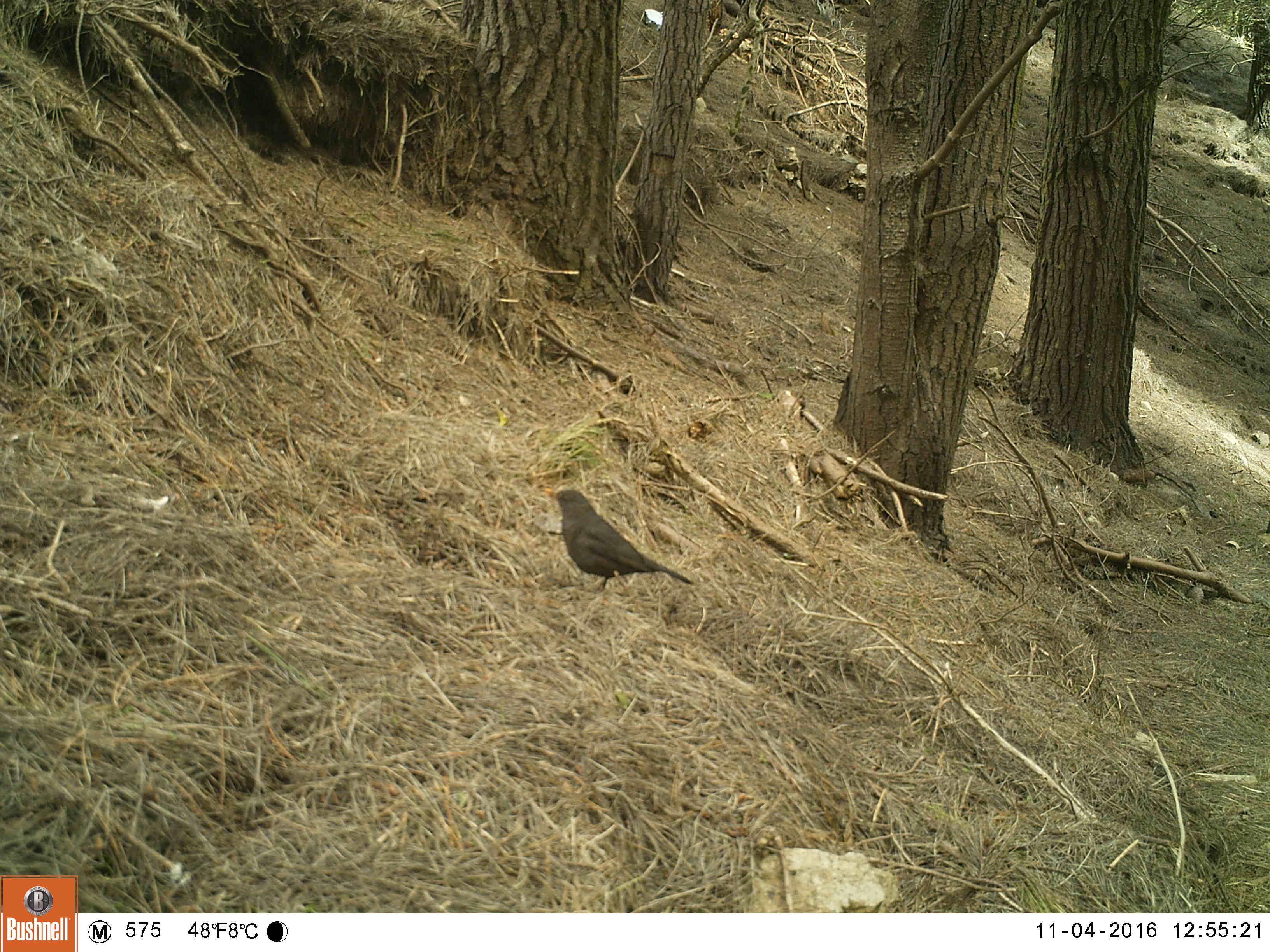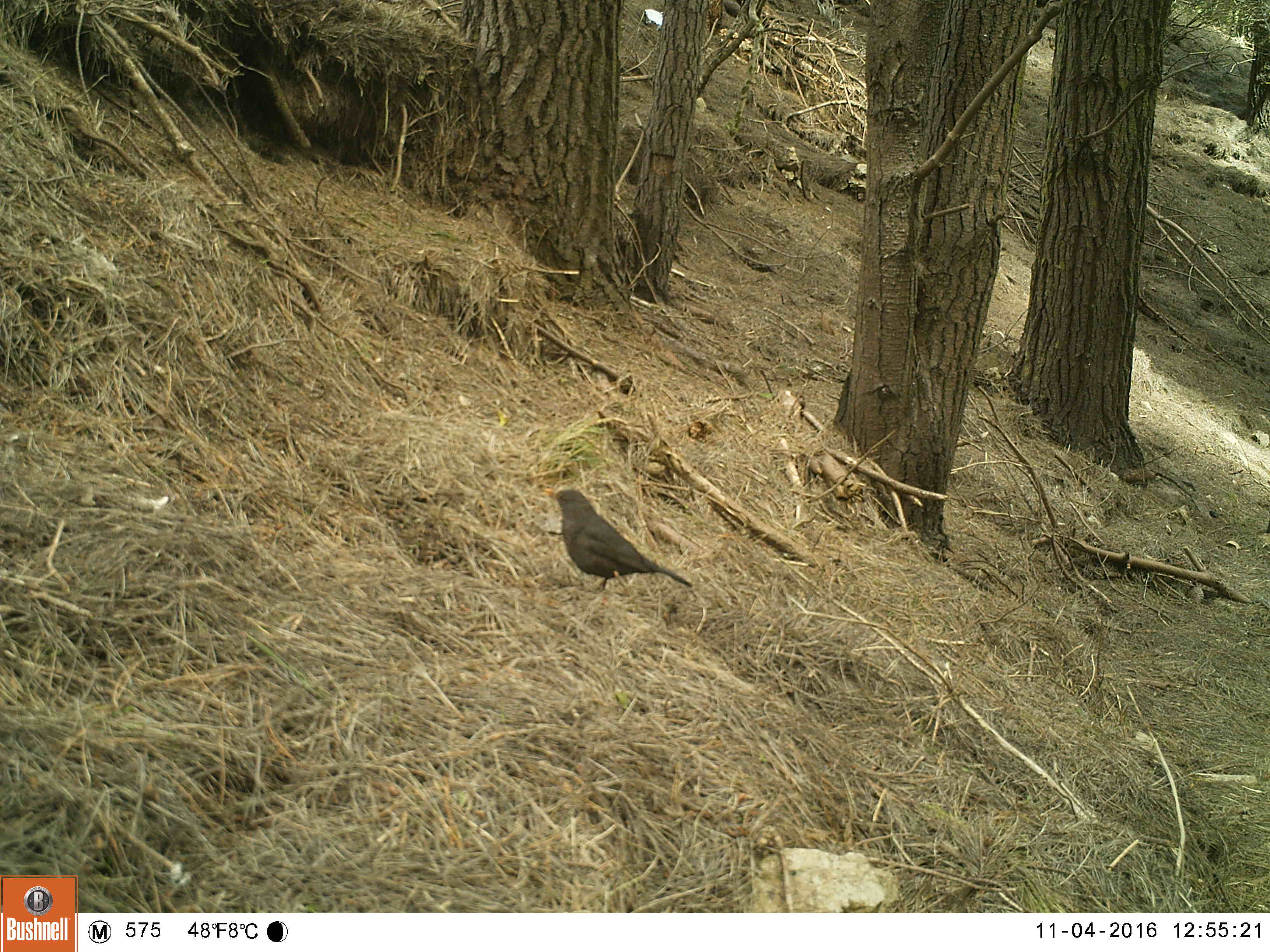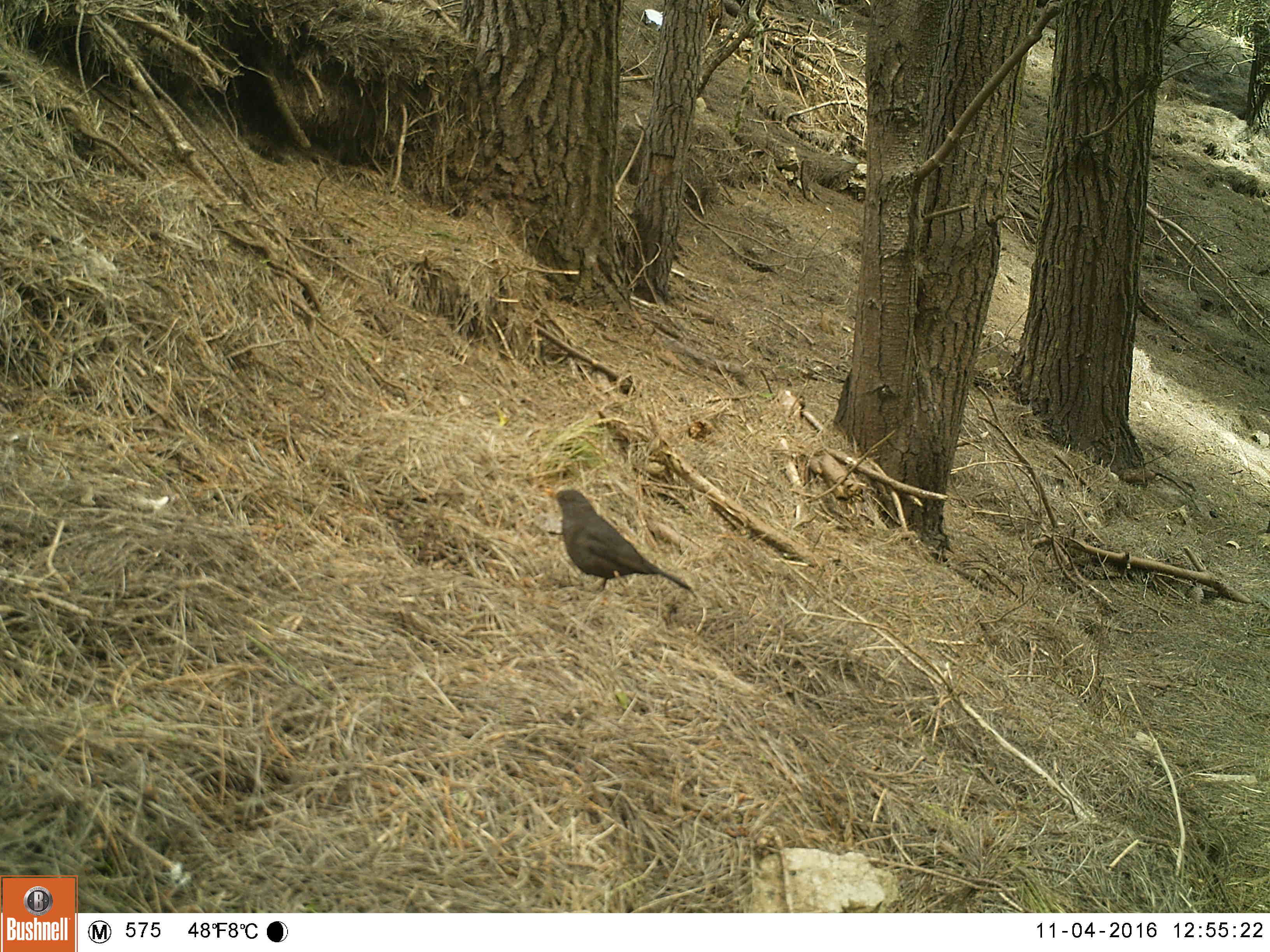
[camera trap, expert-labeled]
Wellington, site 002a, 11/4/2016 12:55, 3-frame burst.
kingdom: Animalia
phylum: Chordata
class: Aves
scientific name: Aves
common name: bird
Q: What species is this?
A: Bird (Aves).